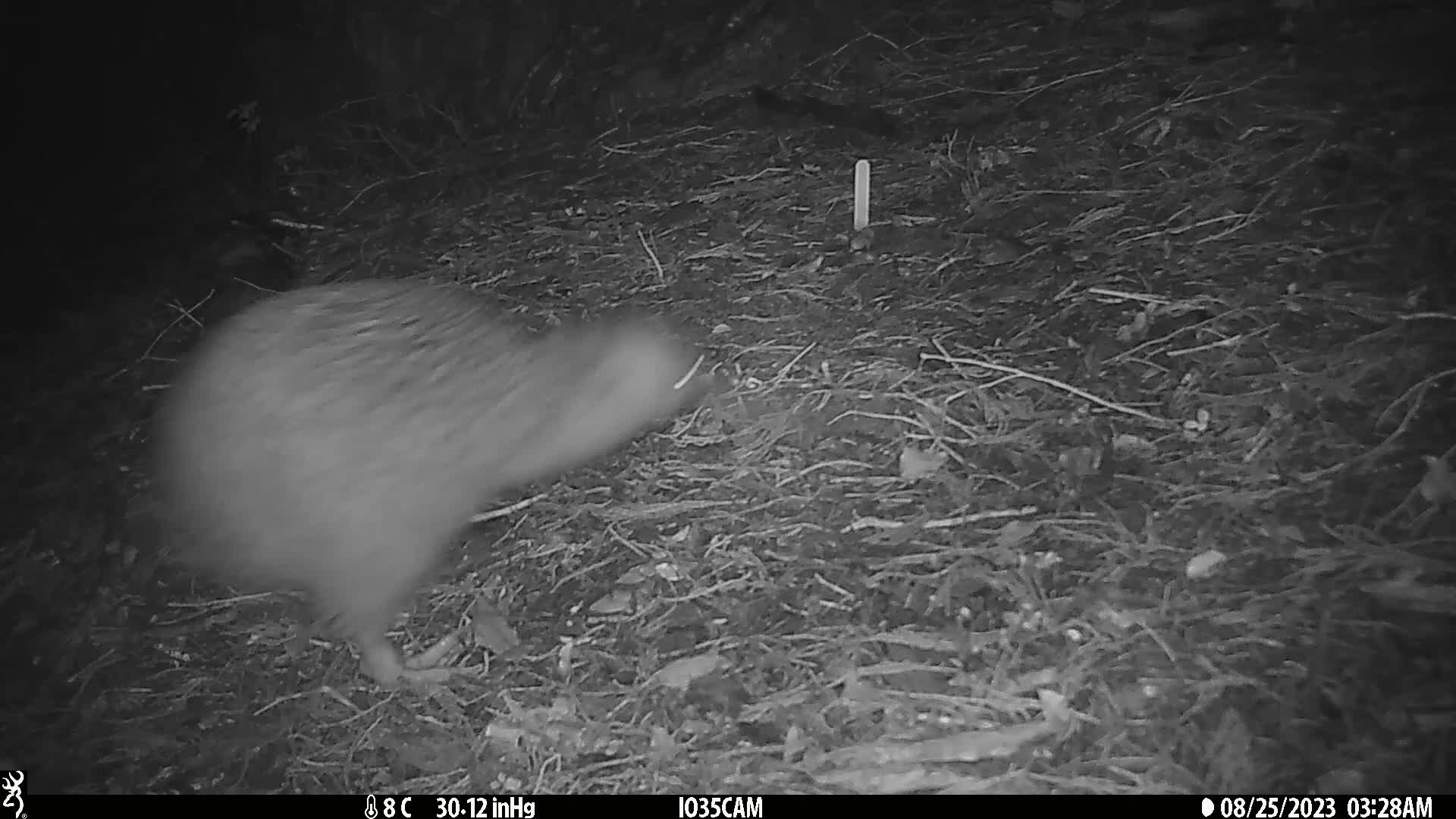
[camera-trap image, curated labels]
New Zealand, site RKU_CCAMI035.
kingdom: Animalia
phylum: Chordata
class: Aves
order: Apterygiformes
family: Apterygidae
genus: Apteryx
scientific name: Apteryx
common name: kiwi